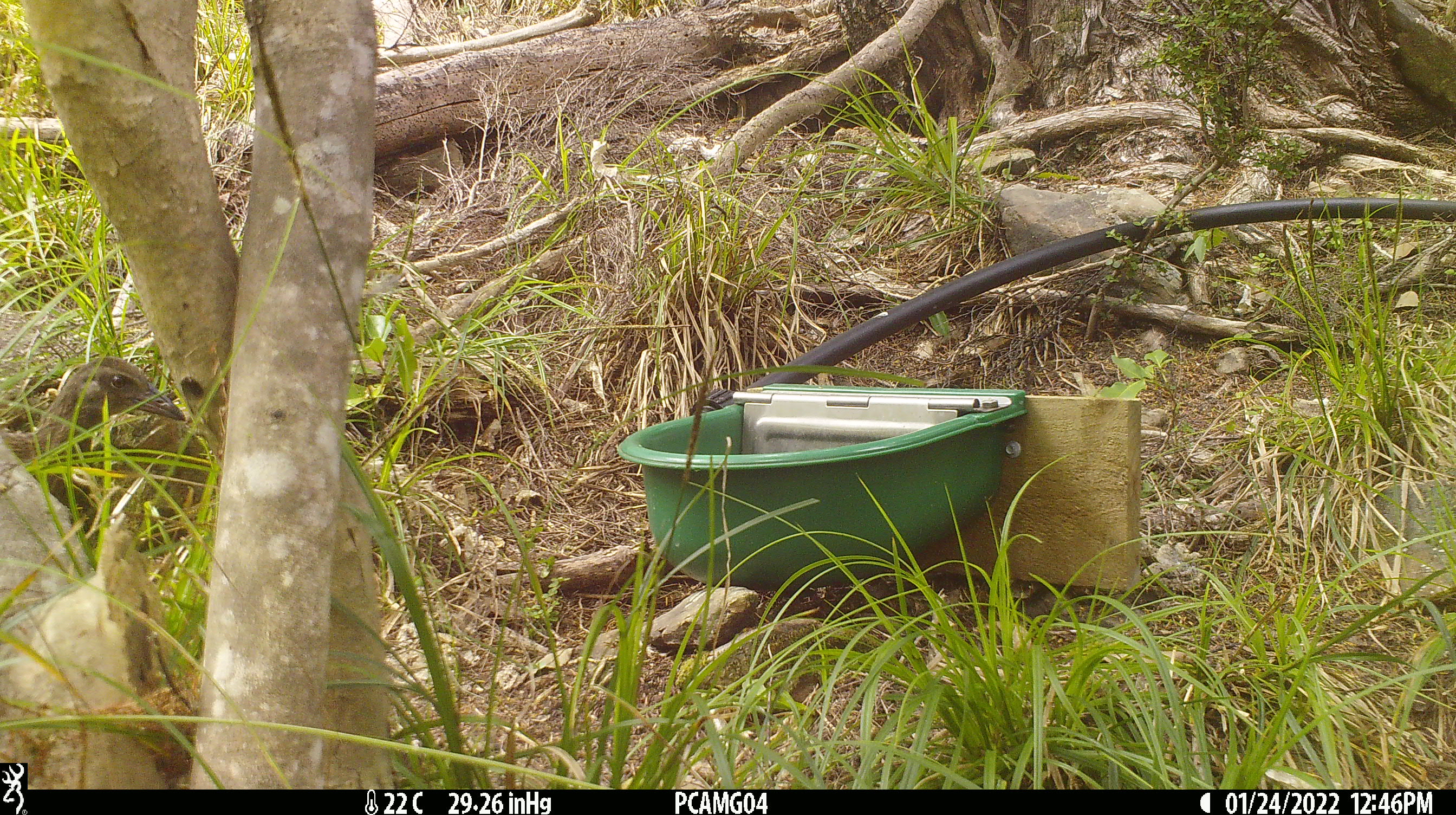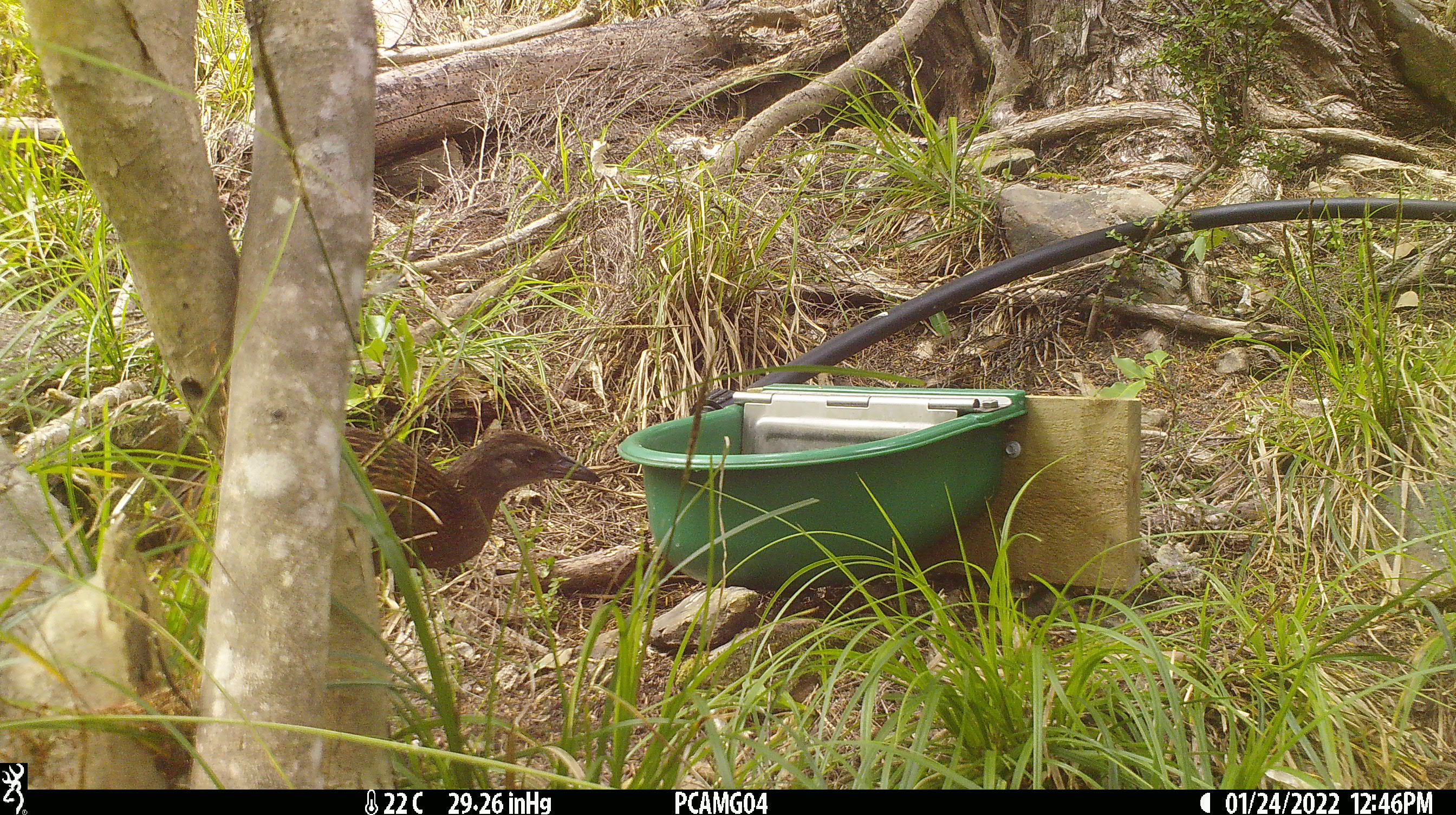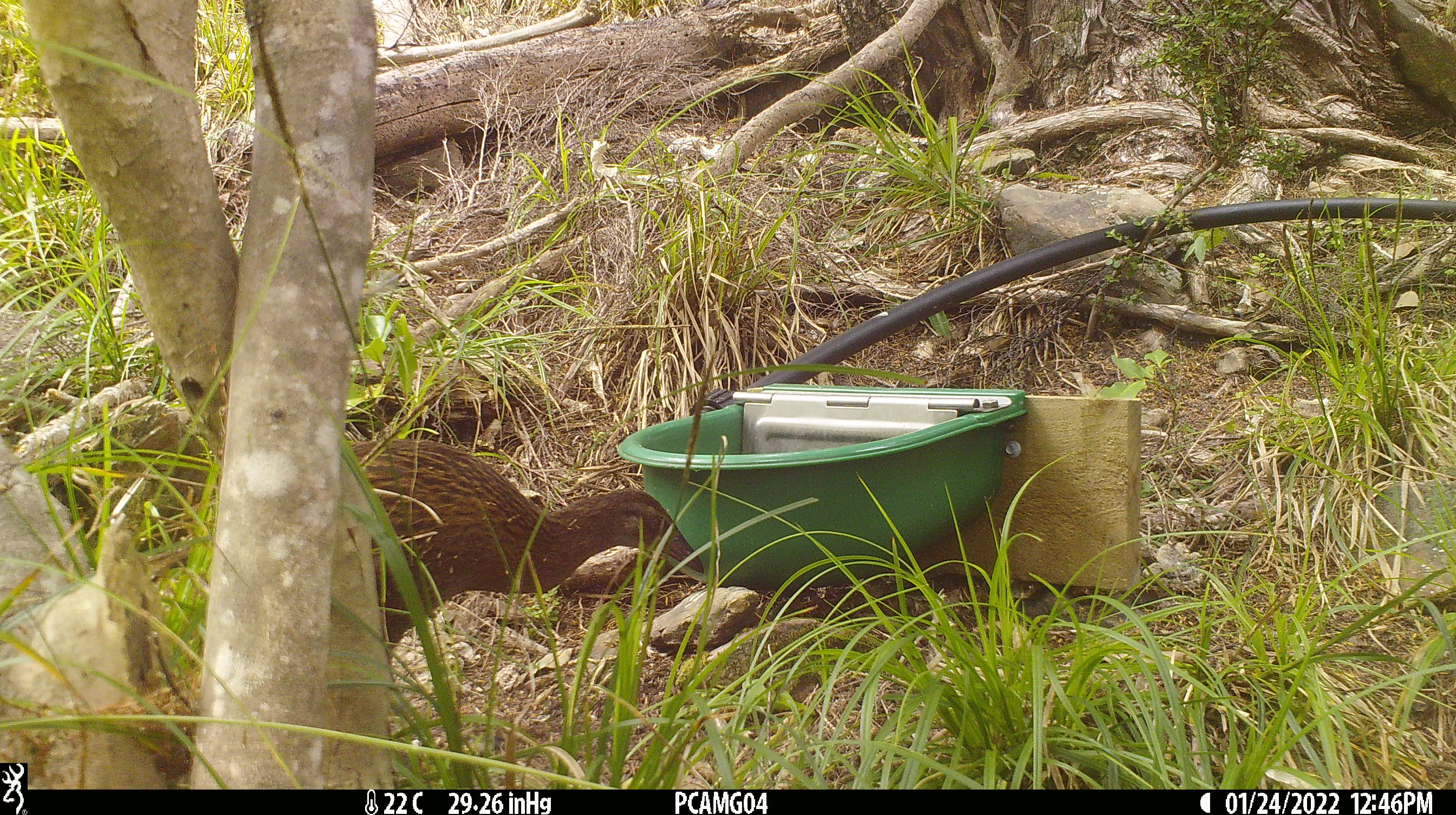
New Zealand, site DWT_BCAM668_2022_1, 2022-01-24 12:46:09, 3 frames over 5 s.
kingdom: Animalia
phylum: Chordata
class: Aves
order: Gruiformes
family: Rallidae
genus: Gallirallus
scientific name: Gallirallus australis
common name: weka